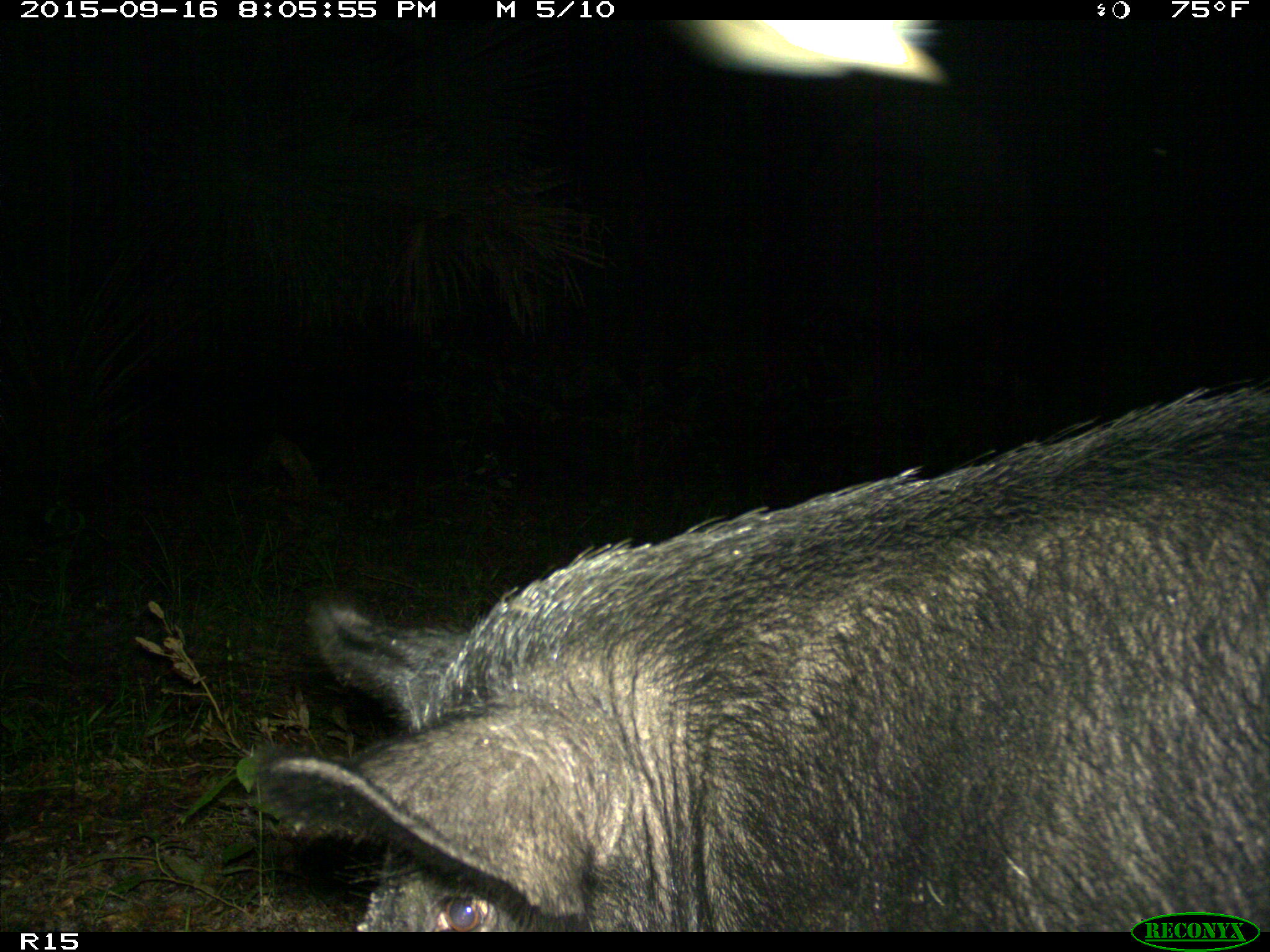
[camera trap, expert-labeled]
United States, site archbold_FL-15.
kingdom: Animalia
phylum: Chordata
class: Mammalia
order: Artiodactyla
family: Suidae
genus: Sus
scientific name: Sus scrofa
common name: wild boar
Sus scrofa (wild boar).